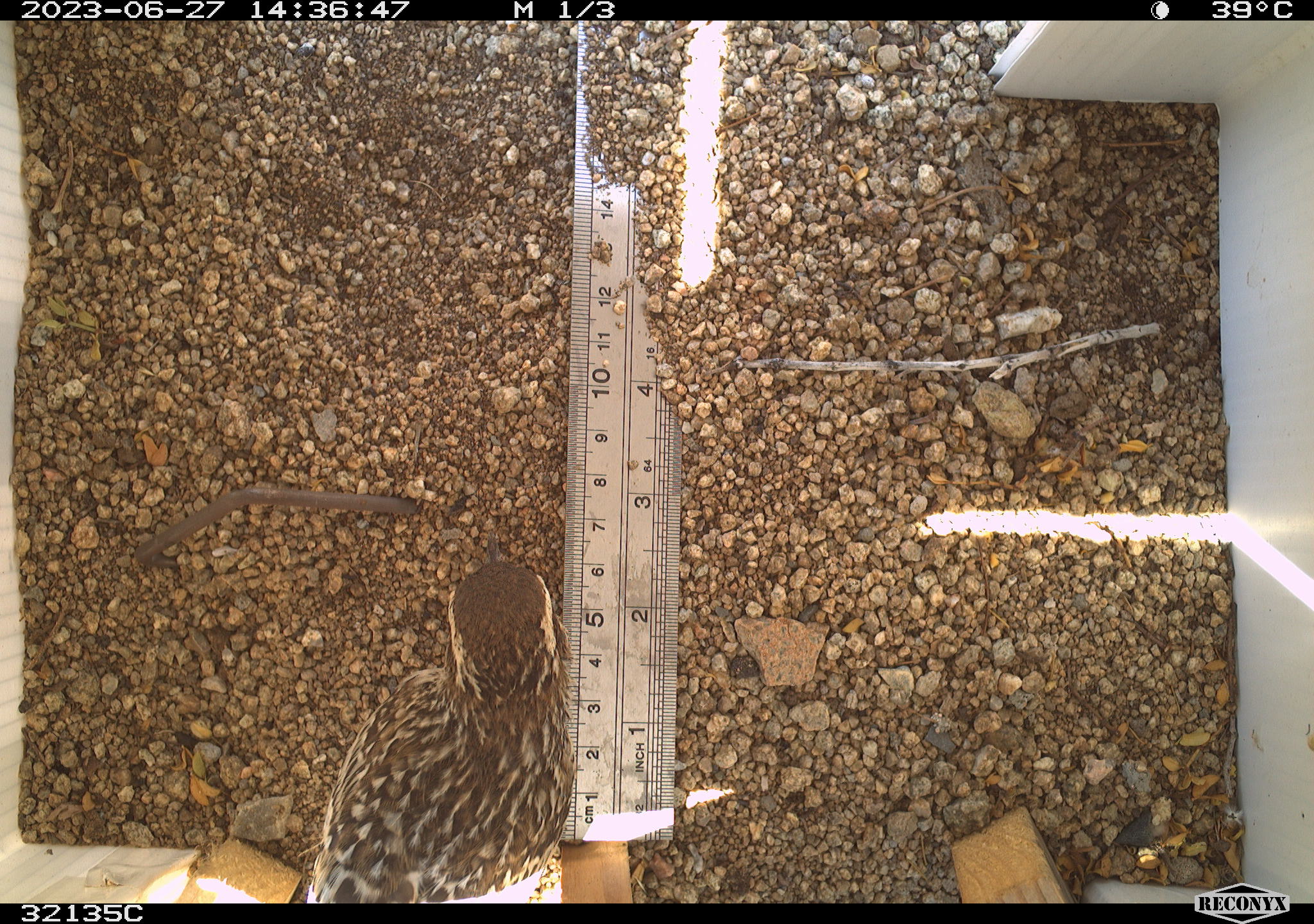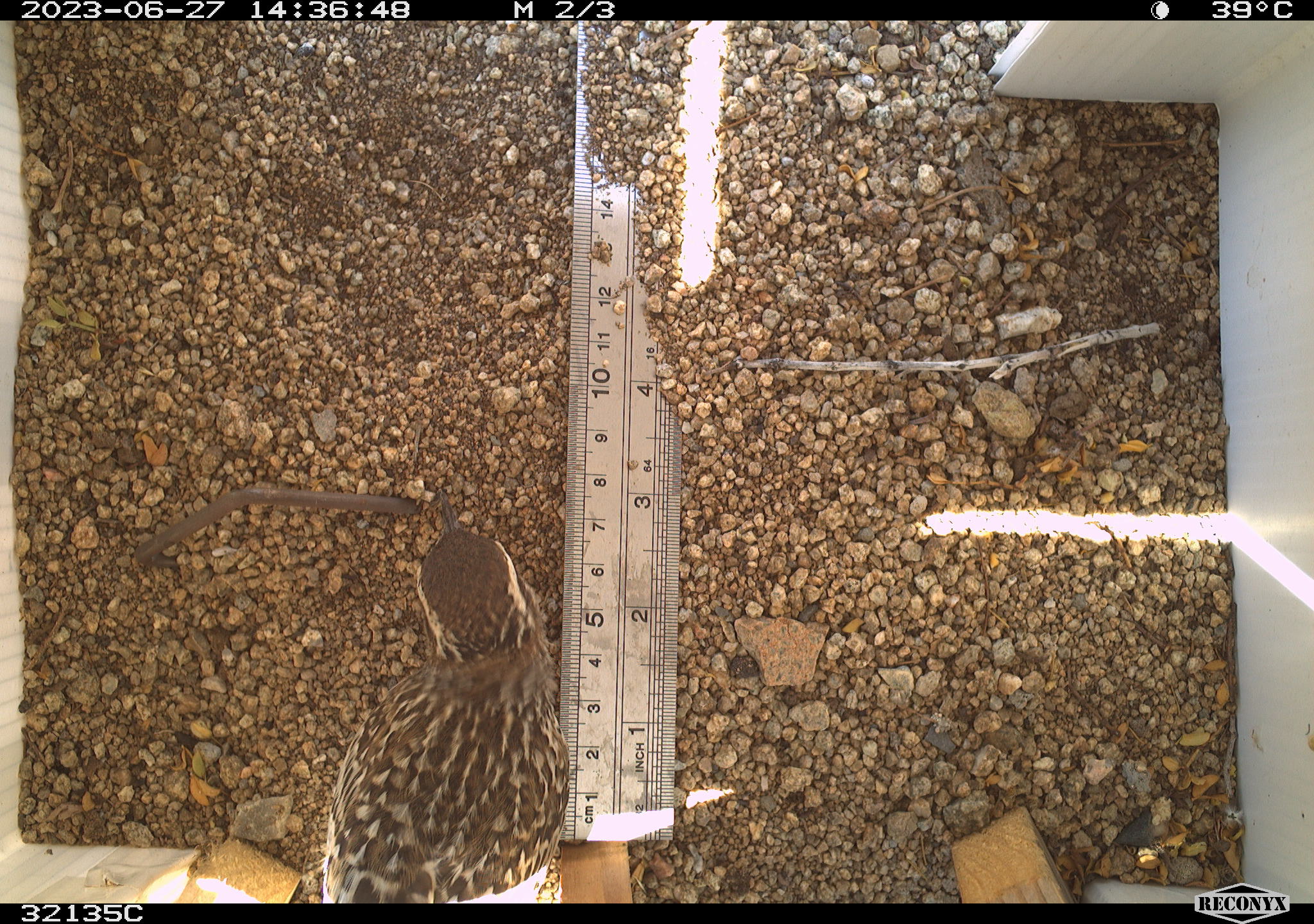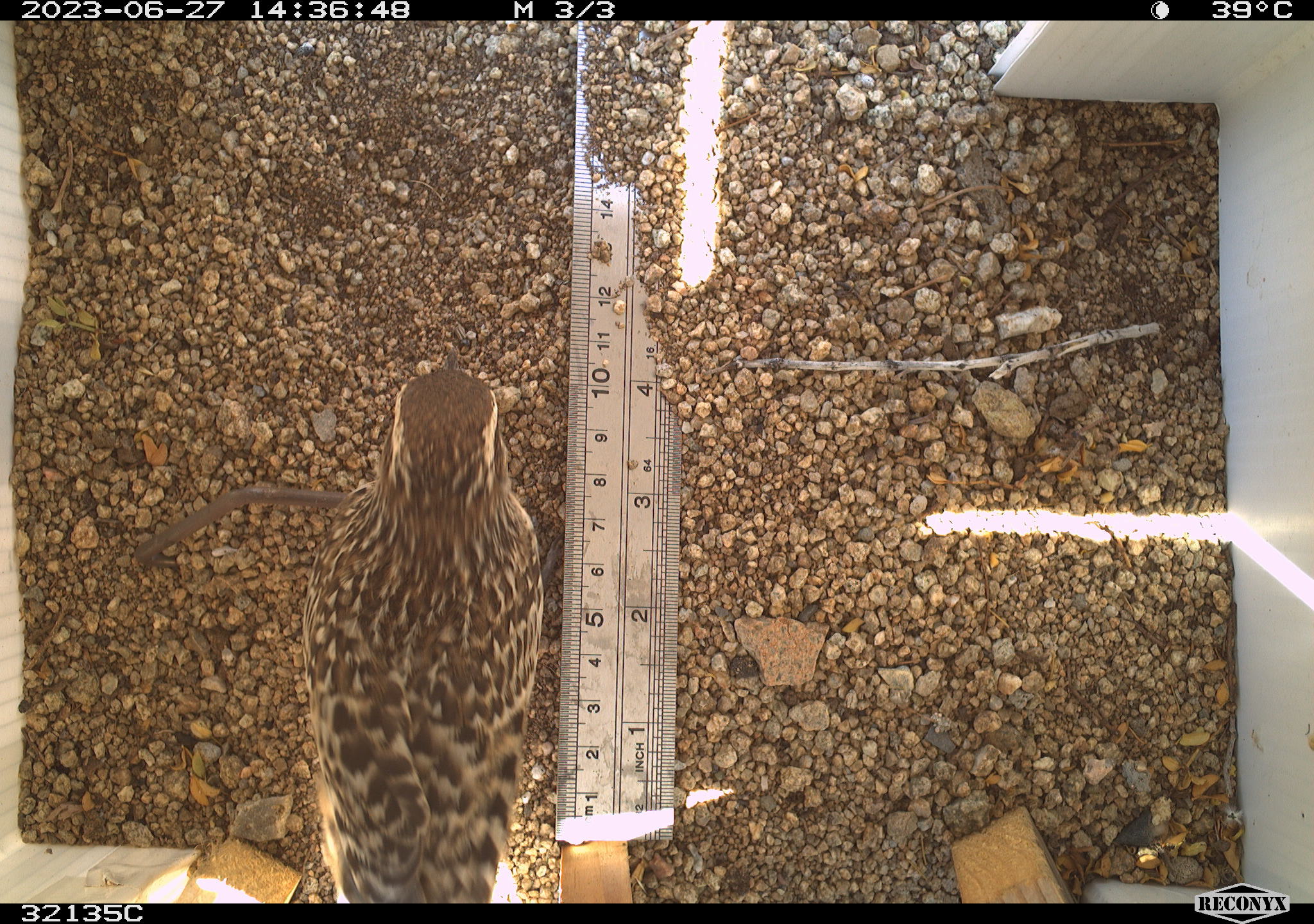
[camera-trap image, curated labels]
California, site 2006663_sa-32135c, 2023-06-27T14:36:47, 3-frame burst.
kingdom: Animalia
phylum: Chordata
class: Aves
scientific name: Aves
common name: bird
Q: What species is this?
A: Bird (Aves).